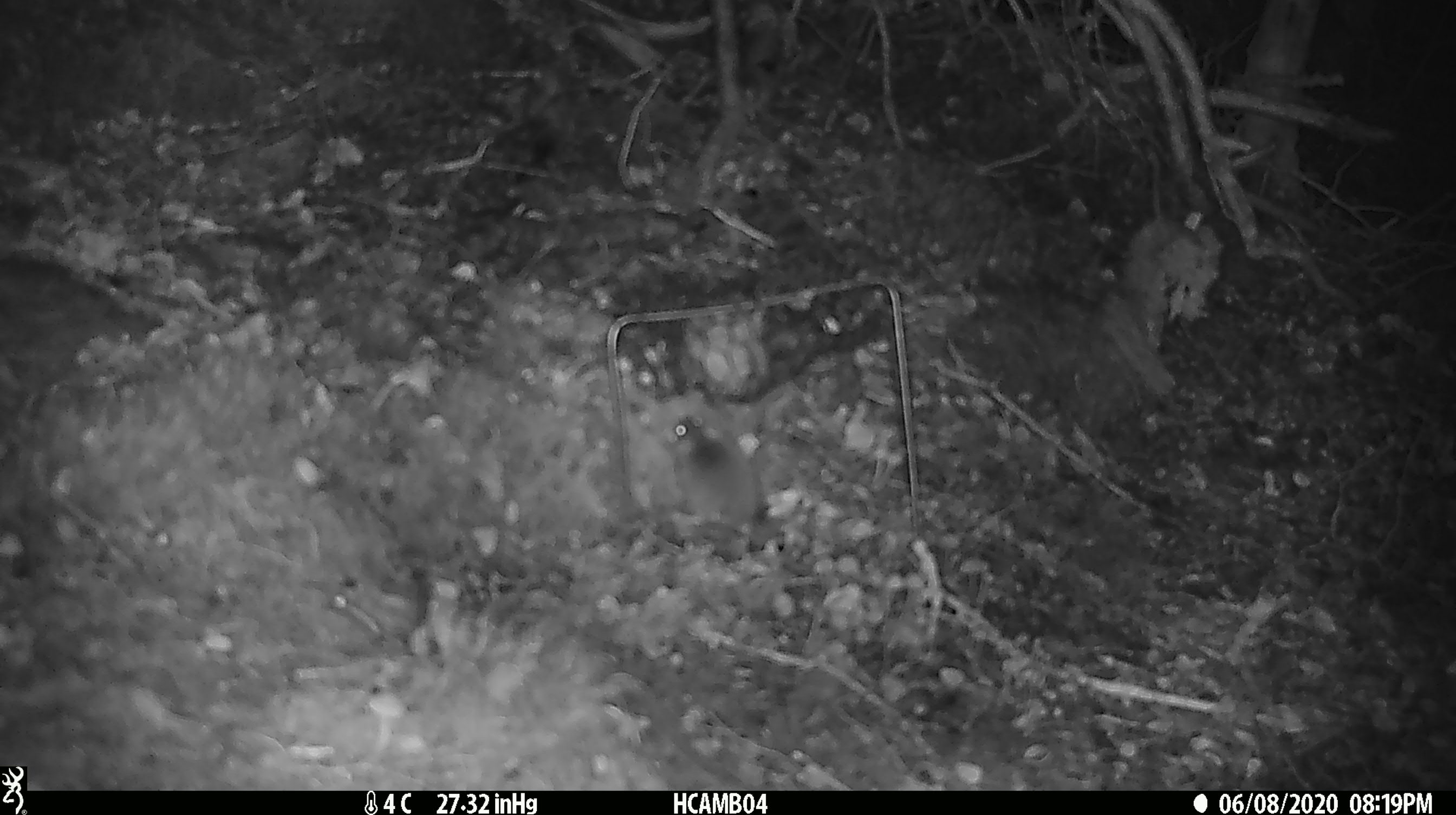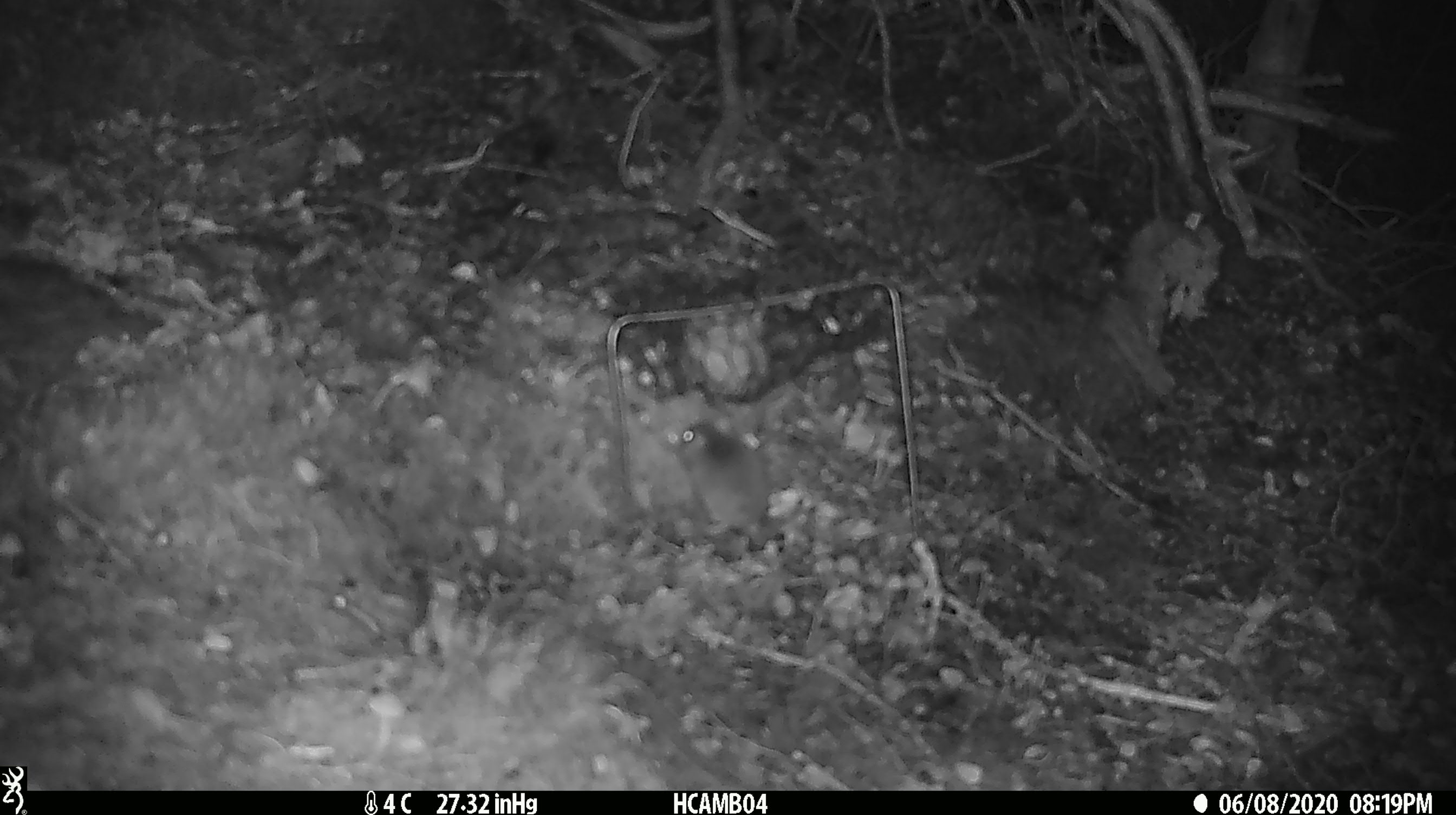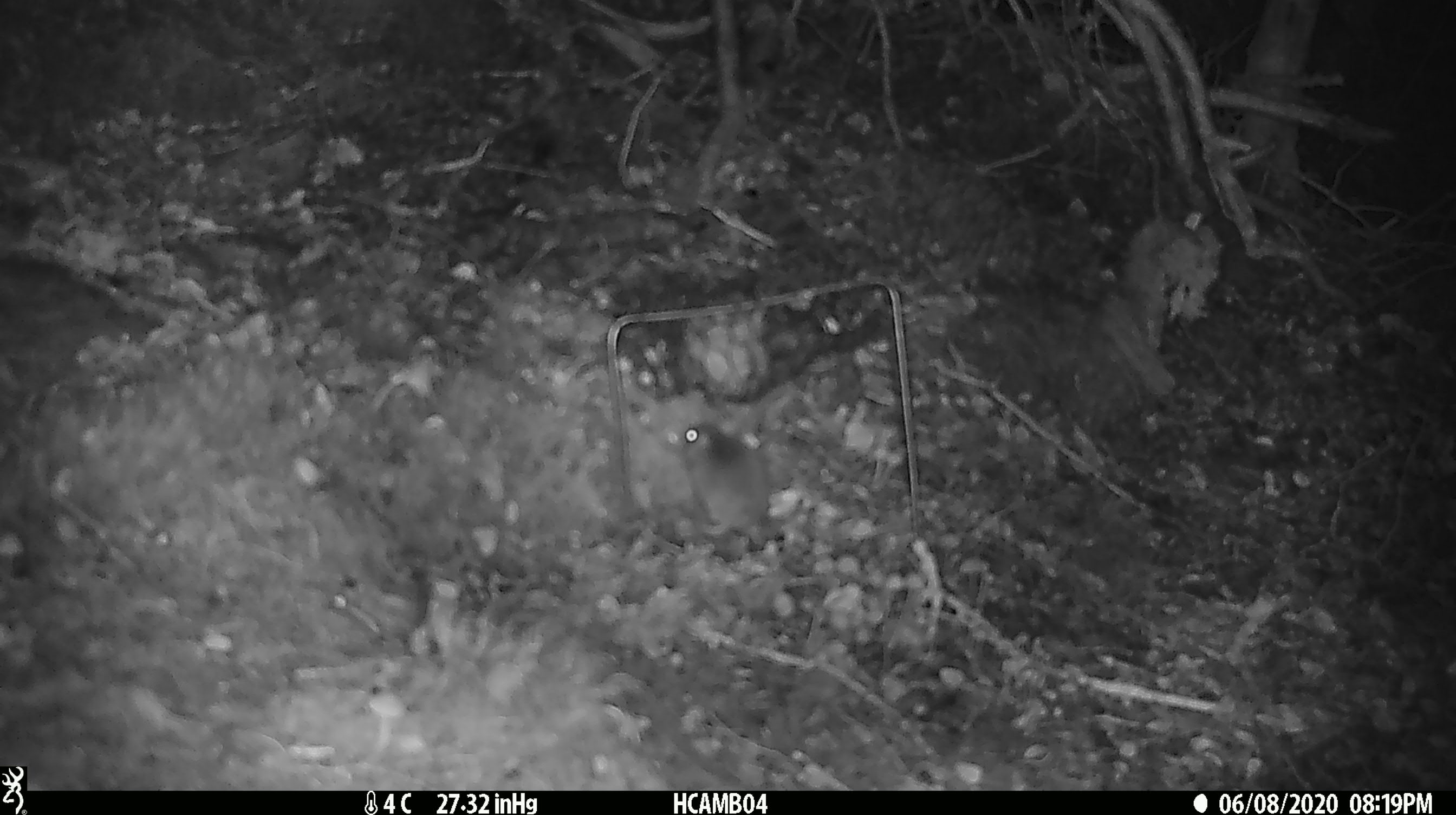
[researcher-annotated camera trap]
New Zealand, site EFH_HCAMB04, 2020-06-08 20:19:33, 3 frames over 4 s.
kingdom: Animalia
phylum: Chordata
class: Mammalia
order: Rodentia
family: Muridae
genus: Mus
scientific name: Mus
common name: mouse